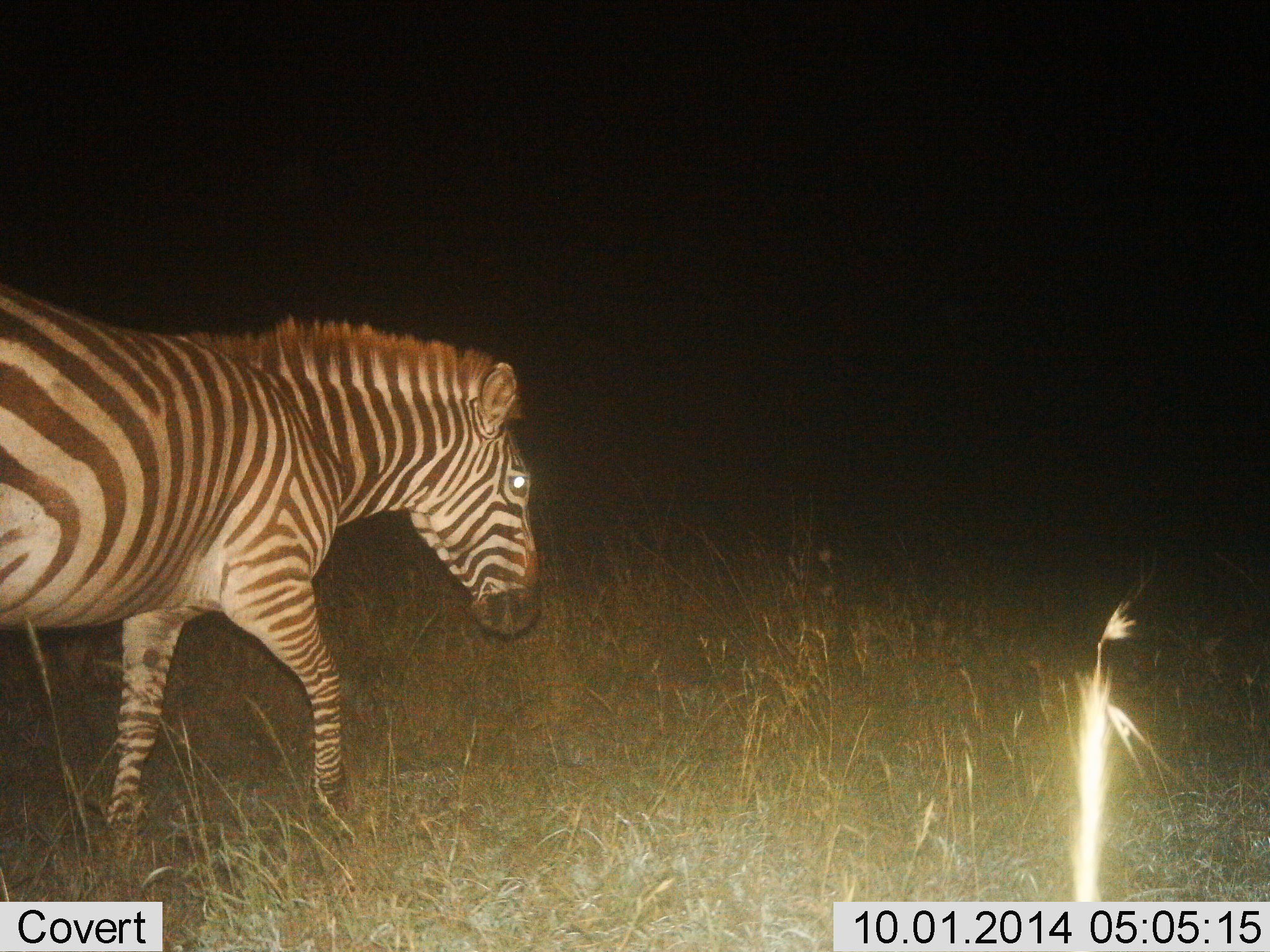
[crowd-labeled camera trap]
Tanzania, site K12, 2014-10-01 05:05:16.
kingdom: Animalia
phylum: Chordata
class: Mammalia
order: Perissodactyla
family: Equidae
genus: Equus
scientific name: Equus quagga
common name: plains zebra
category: zebra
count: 1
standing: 10%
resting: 0%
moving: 90%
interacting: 0%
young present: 0%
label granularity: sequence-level